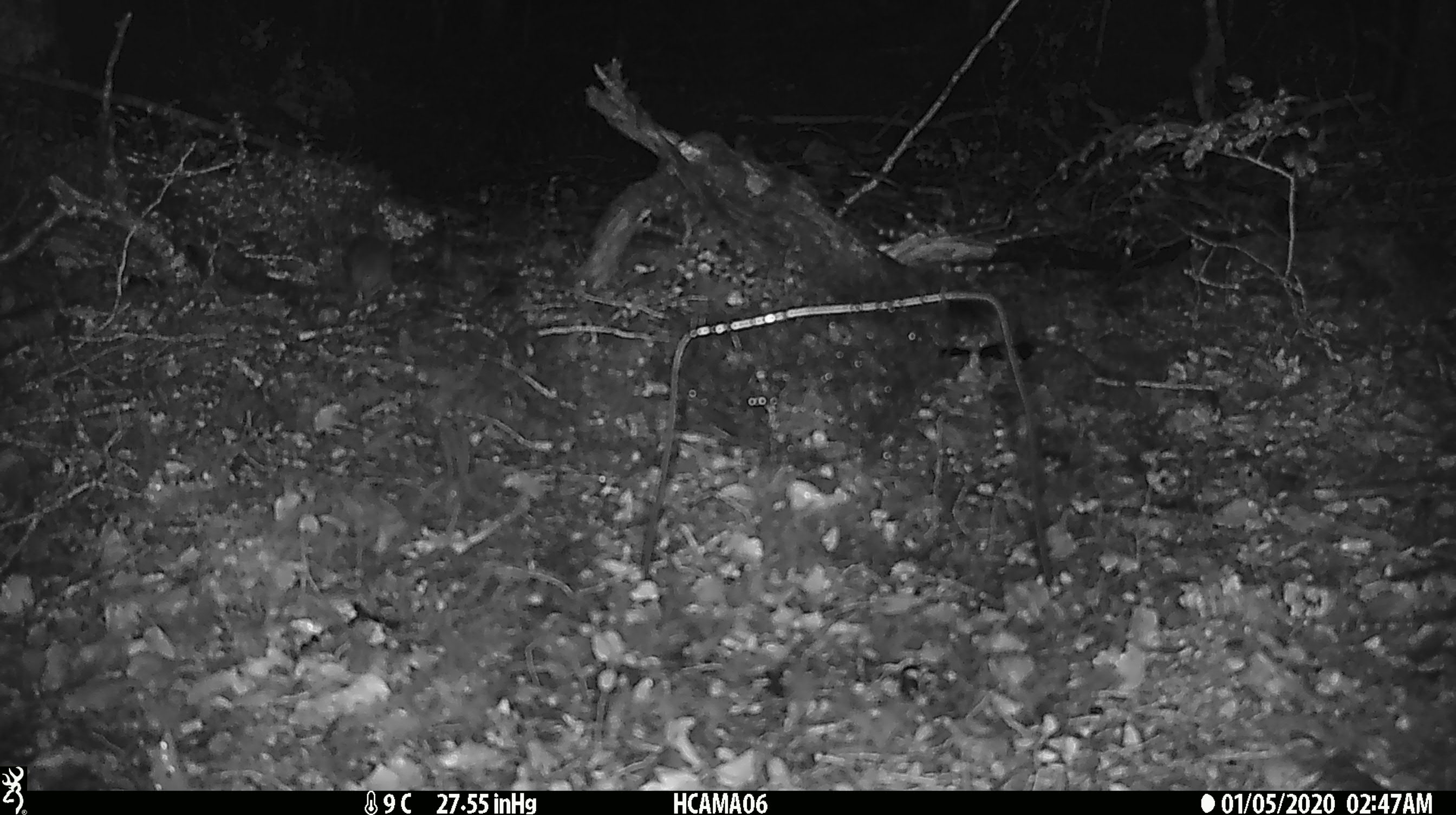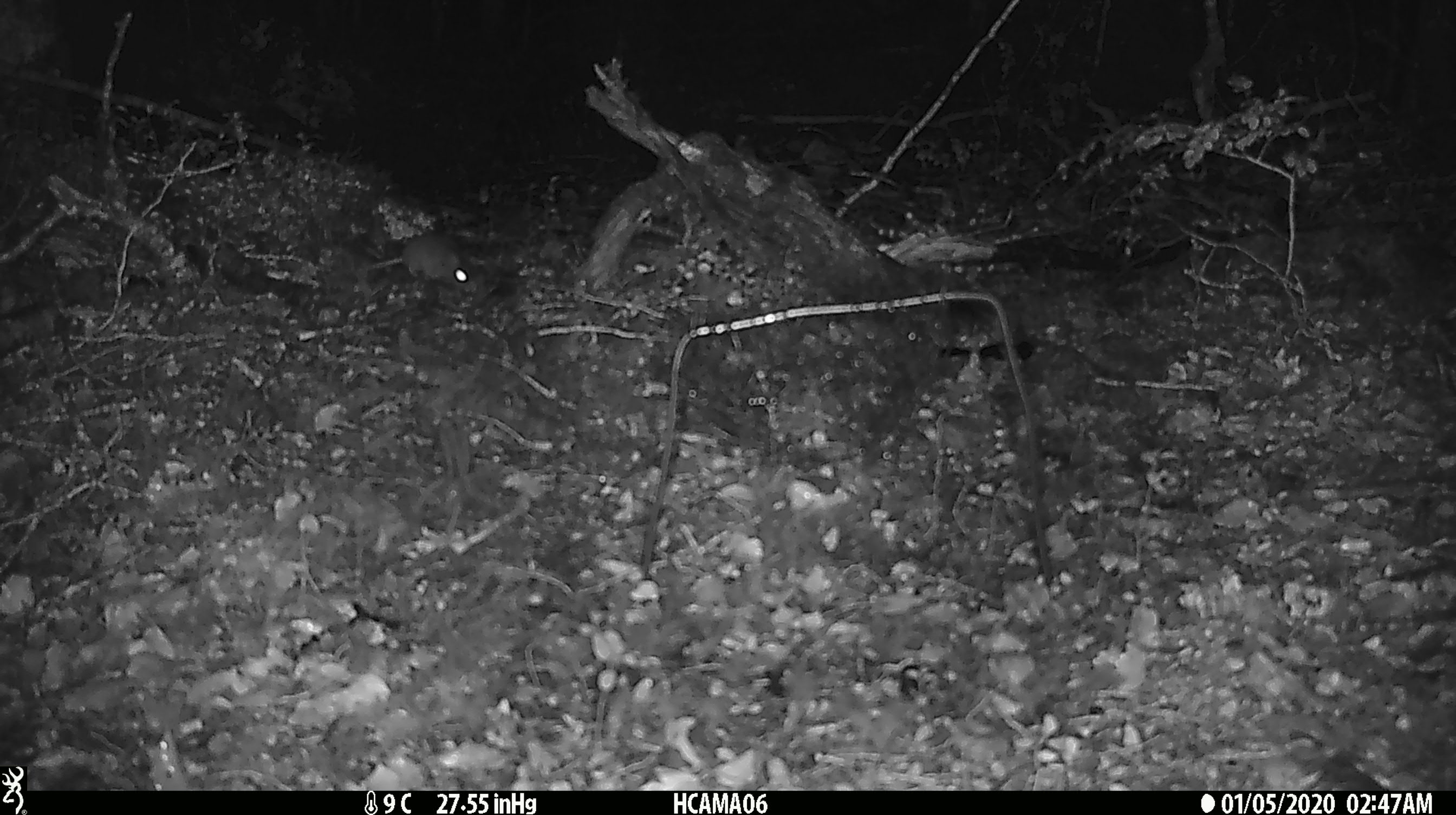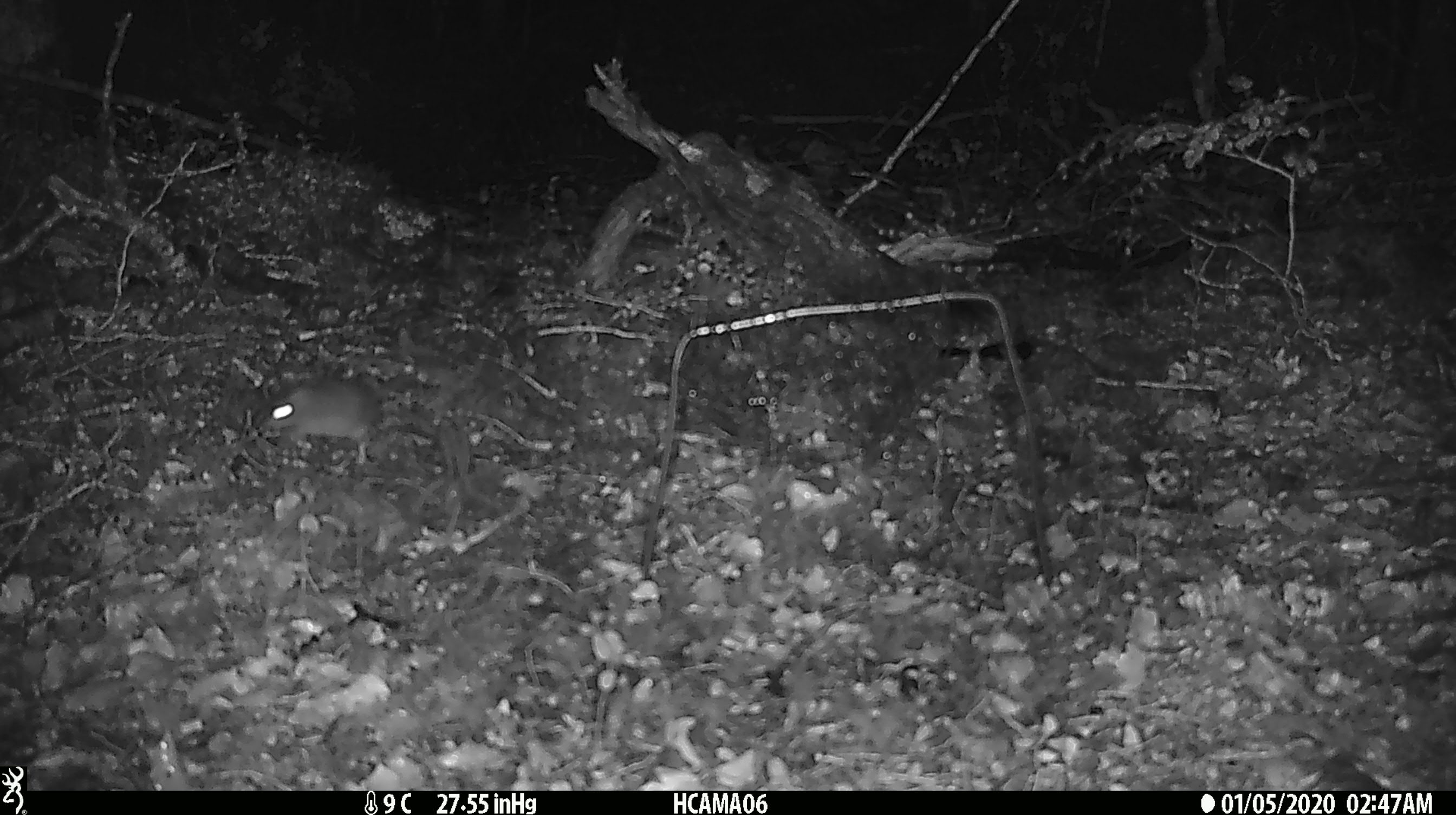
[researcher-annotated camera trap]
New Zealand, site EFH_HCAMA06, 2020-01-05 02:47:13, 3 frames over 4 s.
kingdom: Animalia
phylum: Chordata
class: Mammalia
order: Rodentia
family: Muridae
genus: Mus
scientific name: Mus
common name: mouse